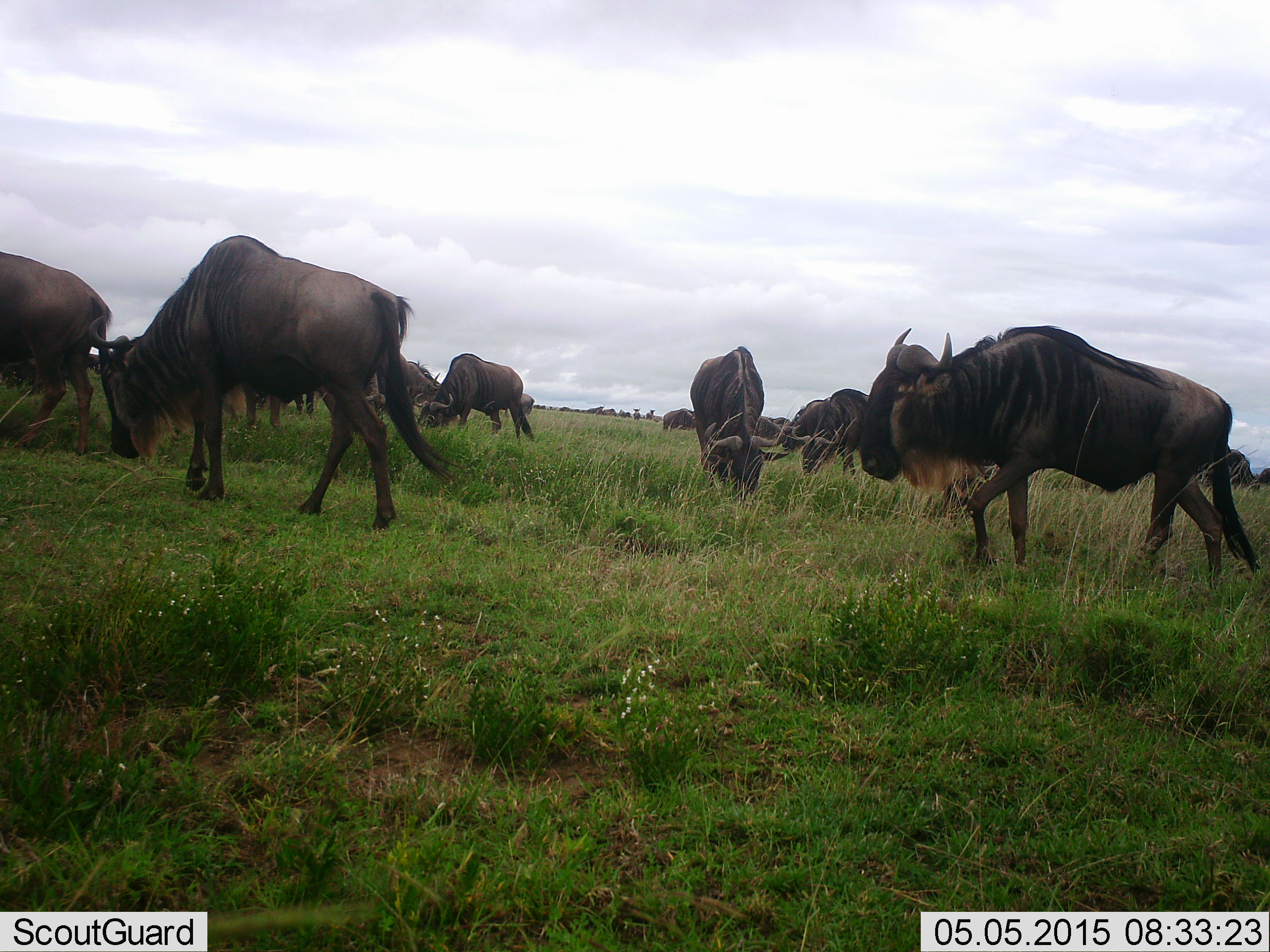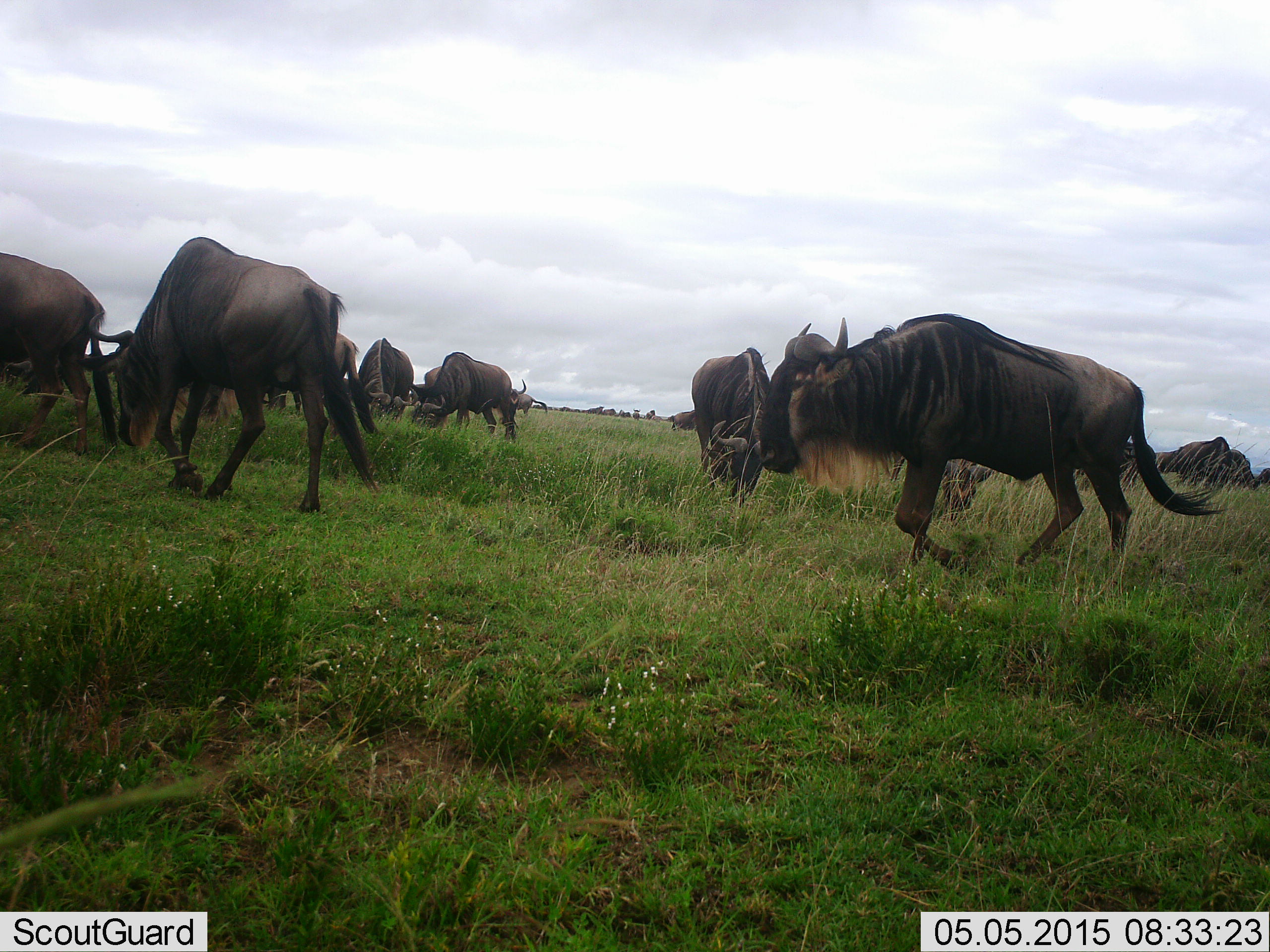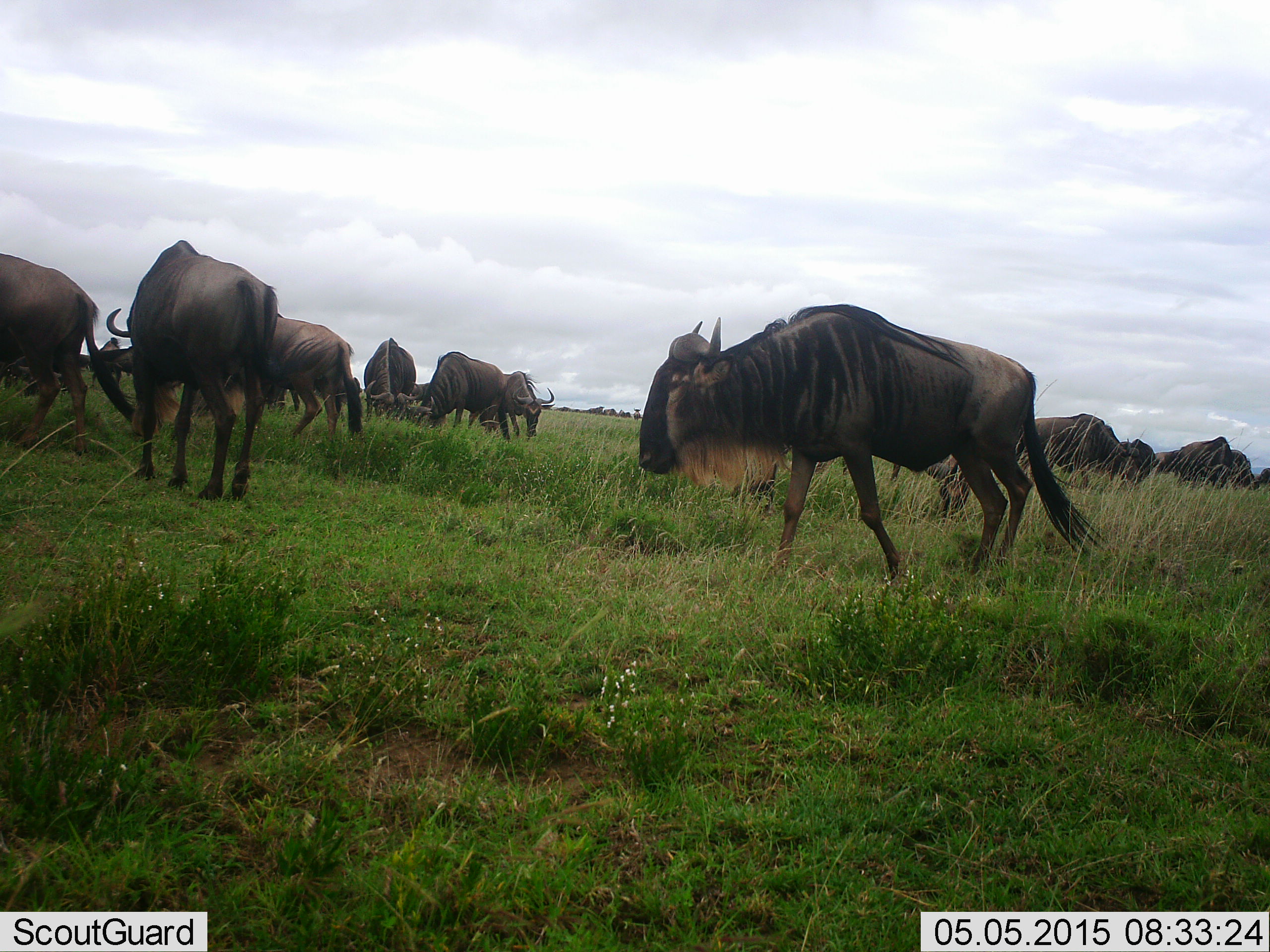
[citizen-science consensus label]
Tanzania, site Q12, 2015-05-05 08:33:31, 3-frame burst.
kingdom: Animalia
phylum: Chordata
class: Mammalia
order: Artiodactyla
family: Bovidae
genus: Connochaetes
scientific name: Connochaetes taurinus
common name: blue wildebeest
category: wildebeest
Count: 11-50.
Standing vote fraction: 50%.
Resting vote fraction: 0%.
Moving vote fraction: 70%.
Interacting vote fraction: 0%.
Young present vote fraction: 0%.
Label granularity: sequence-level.